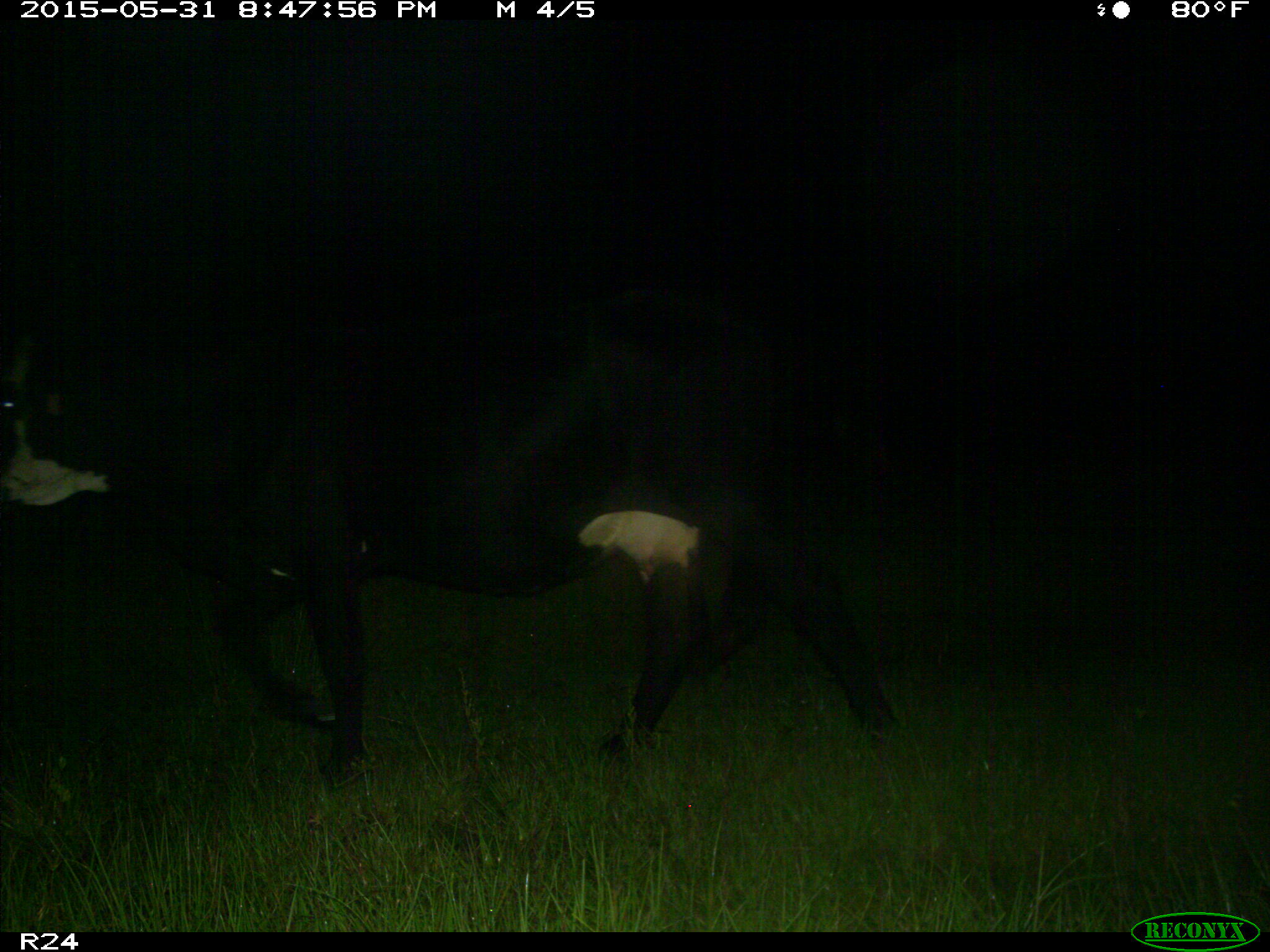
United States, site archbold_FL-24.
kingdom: Animalia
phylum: Chordata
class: Mammalia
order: Artiodactyla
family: Bovidae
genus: Bos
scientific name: Bos taurus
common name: domestic cow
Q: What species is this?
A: Bos taurus (domestic cow).